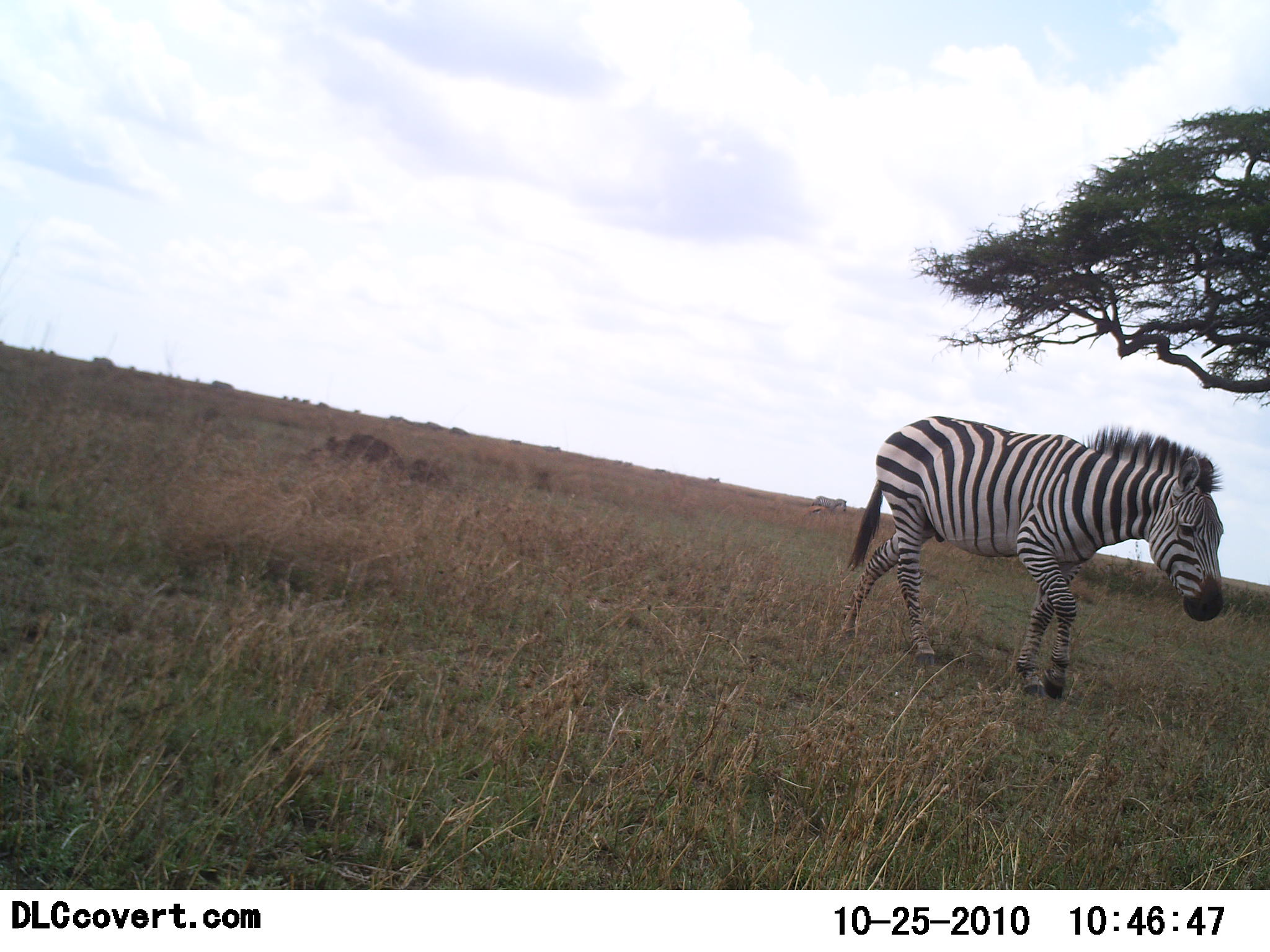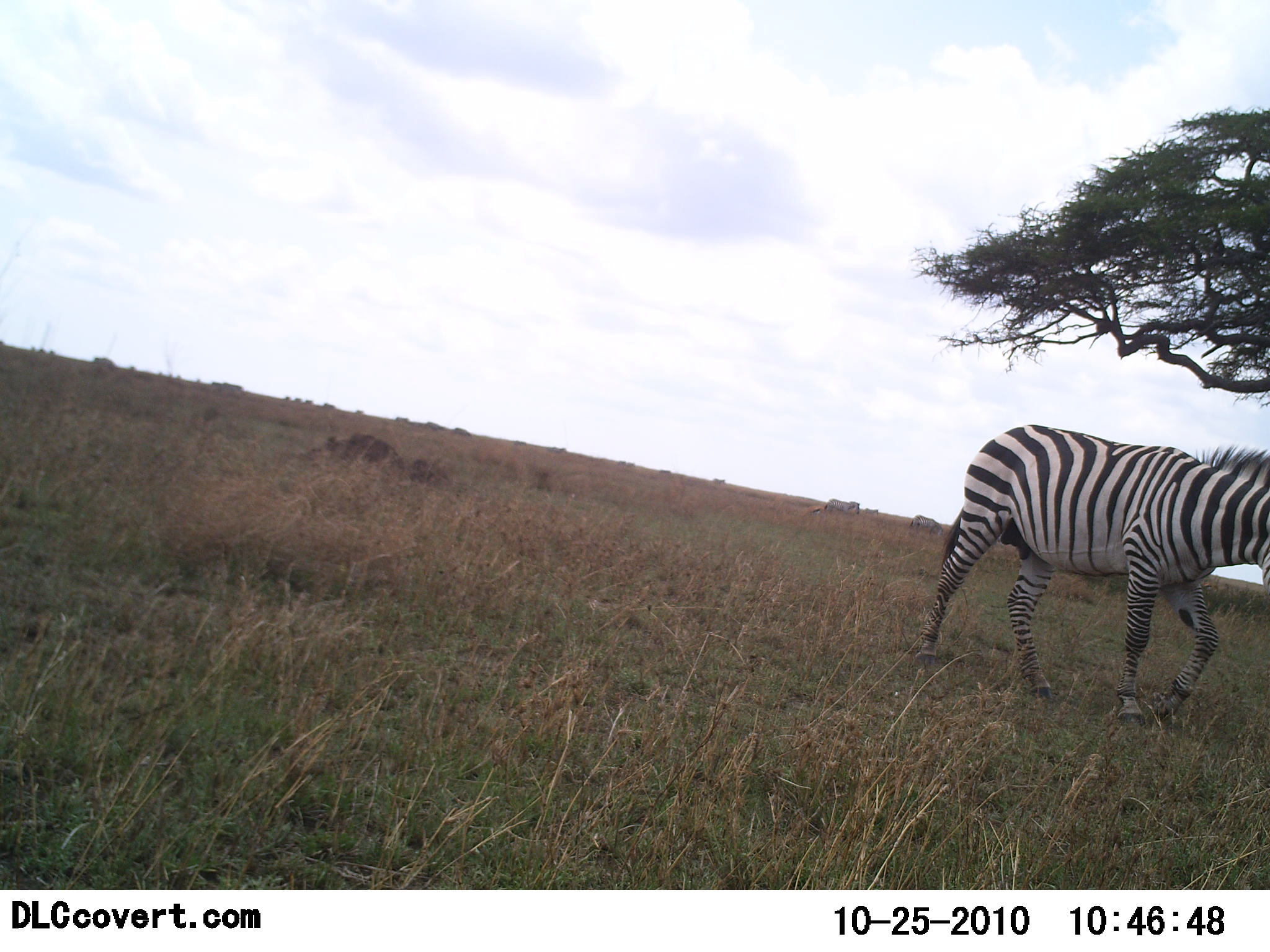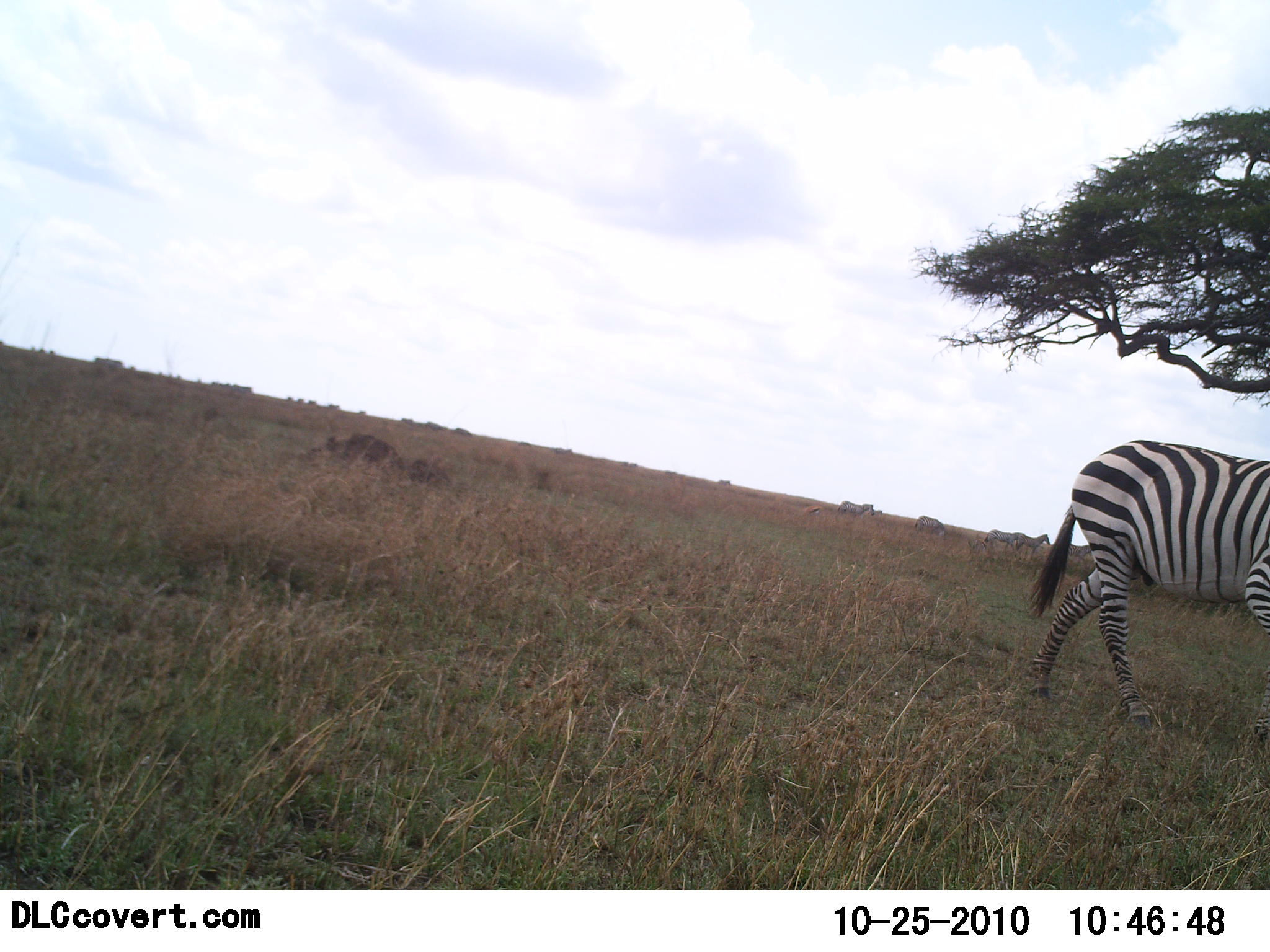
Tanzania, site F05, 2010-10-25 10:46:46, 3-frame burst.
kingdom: Animalia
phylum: Chordata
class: Mammalia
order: Perissodactyla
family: Equidae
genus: Equus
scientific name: Equus quagga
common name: plains zebra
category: zebra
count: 1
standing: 0%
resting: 0%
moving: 100%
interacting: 0%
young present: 0%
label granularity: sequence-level